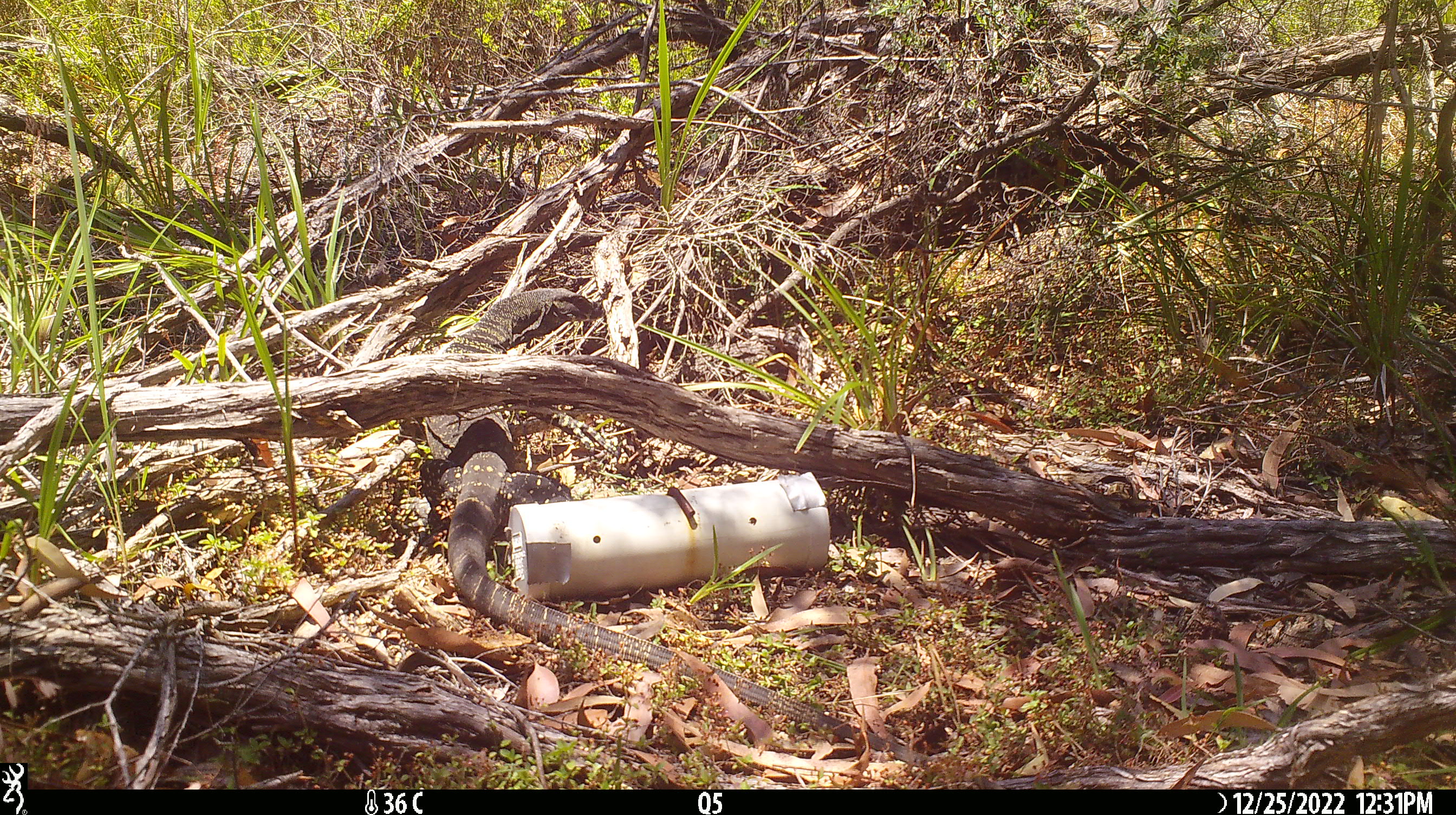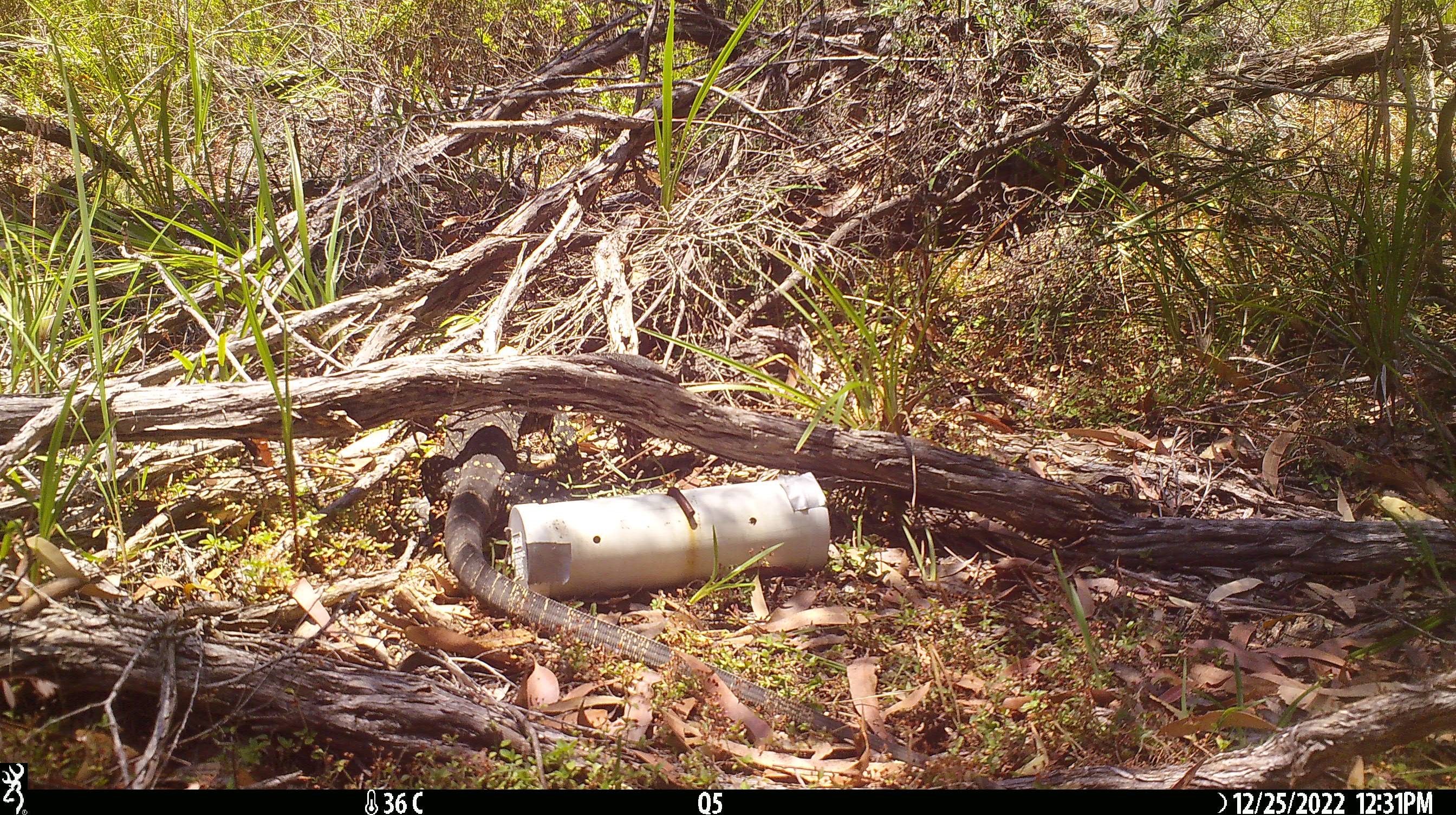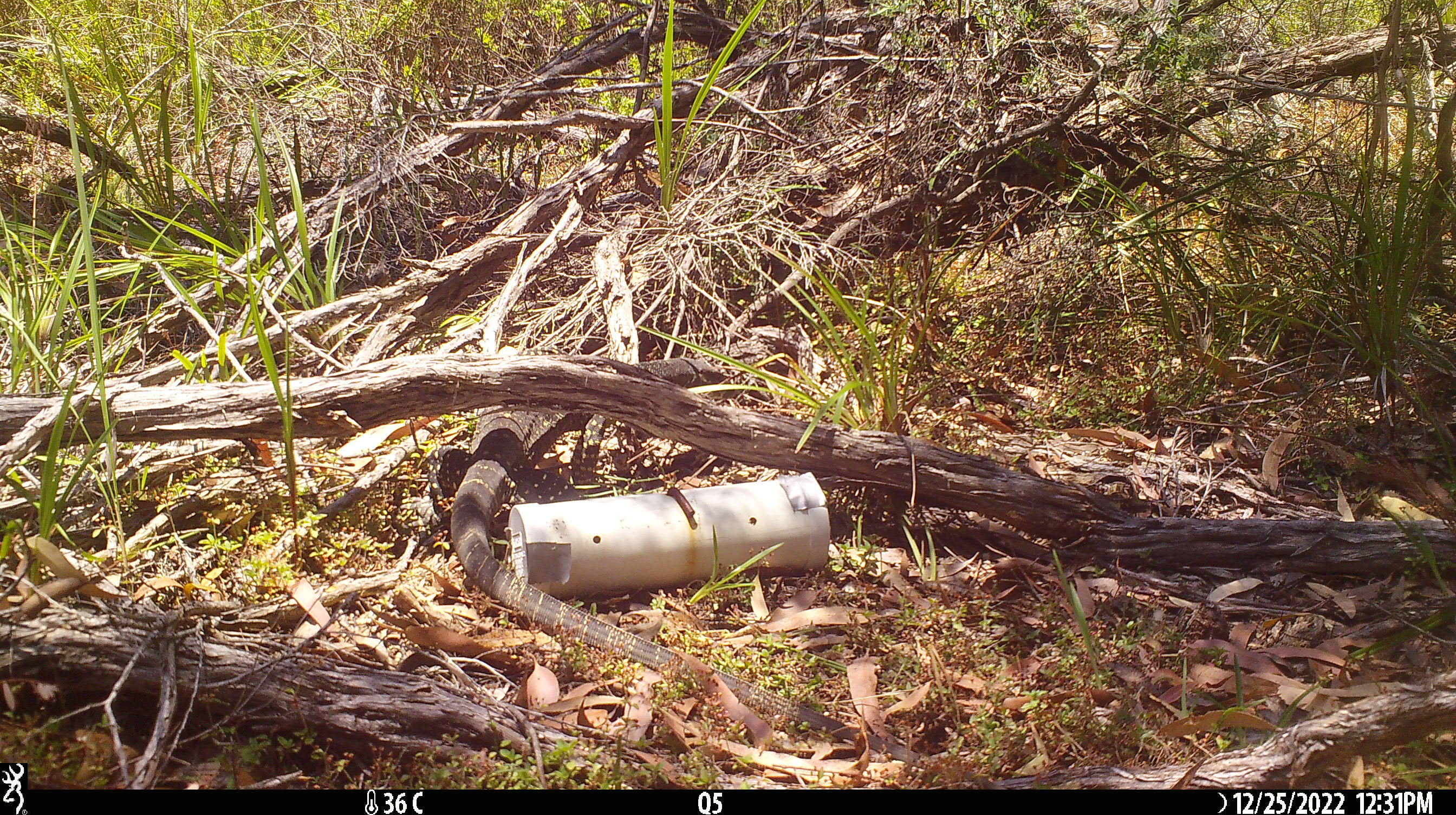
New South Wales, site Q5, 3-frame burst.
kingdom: Animalia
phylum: Chordata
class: Reptilia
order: Squamata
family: Varanidae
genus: Varanus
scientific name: Varanus varius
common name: lace monitor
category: goanna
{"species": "goanna (lace monitor) (Varanus varius)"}